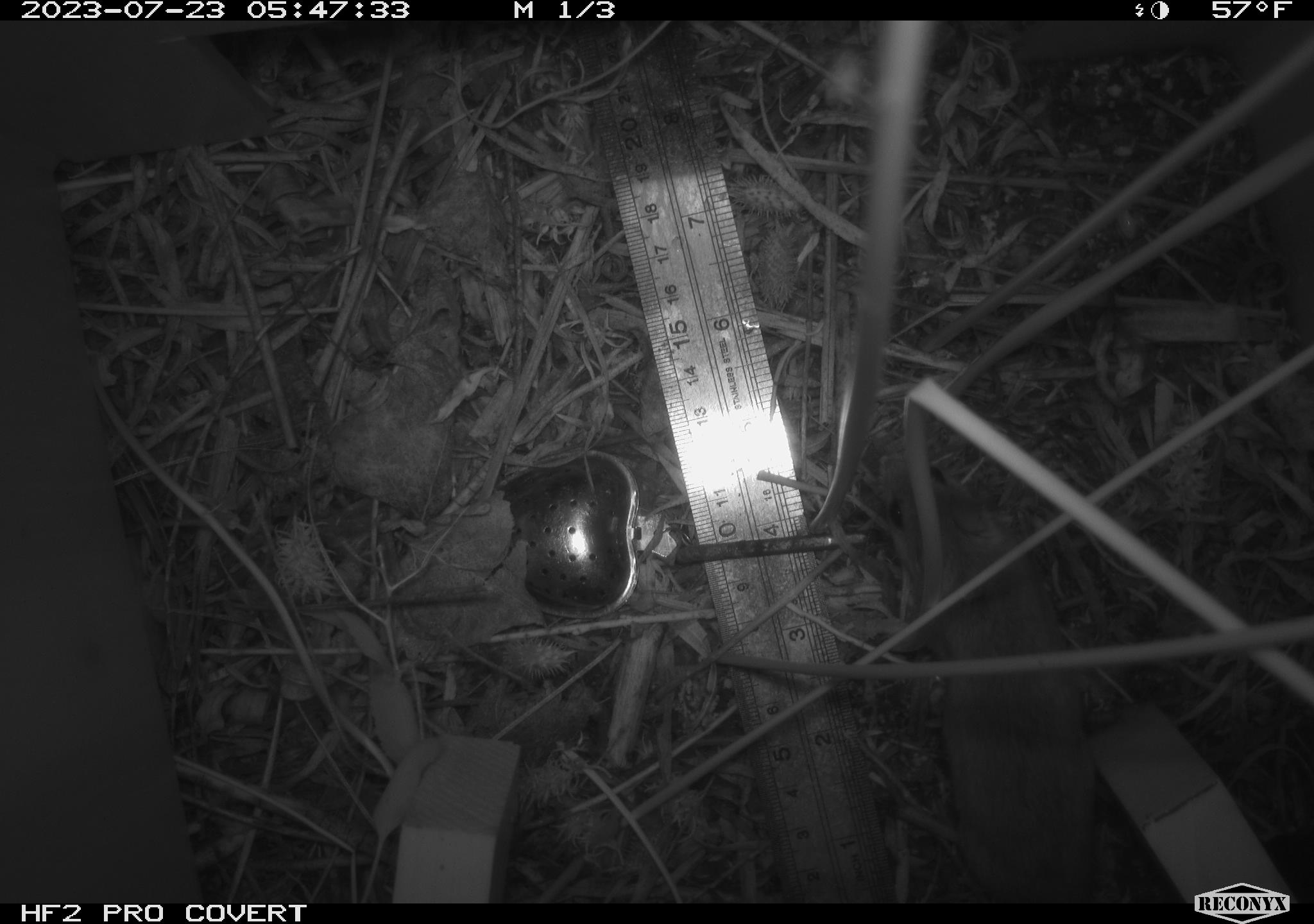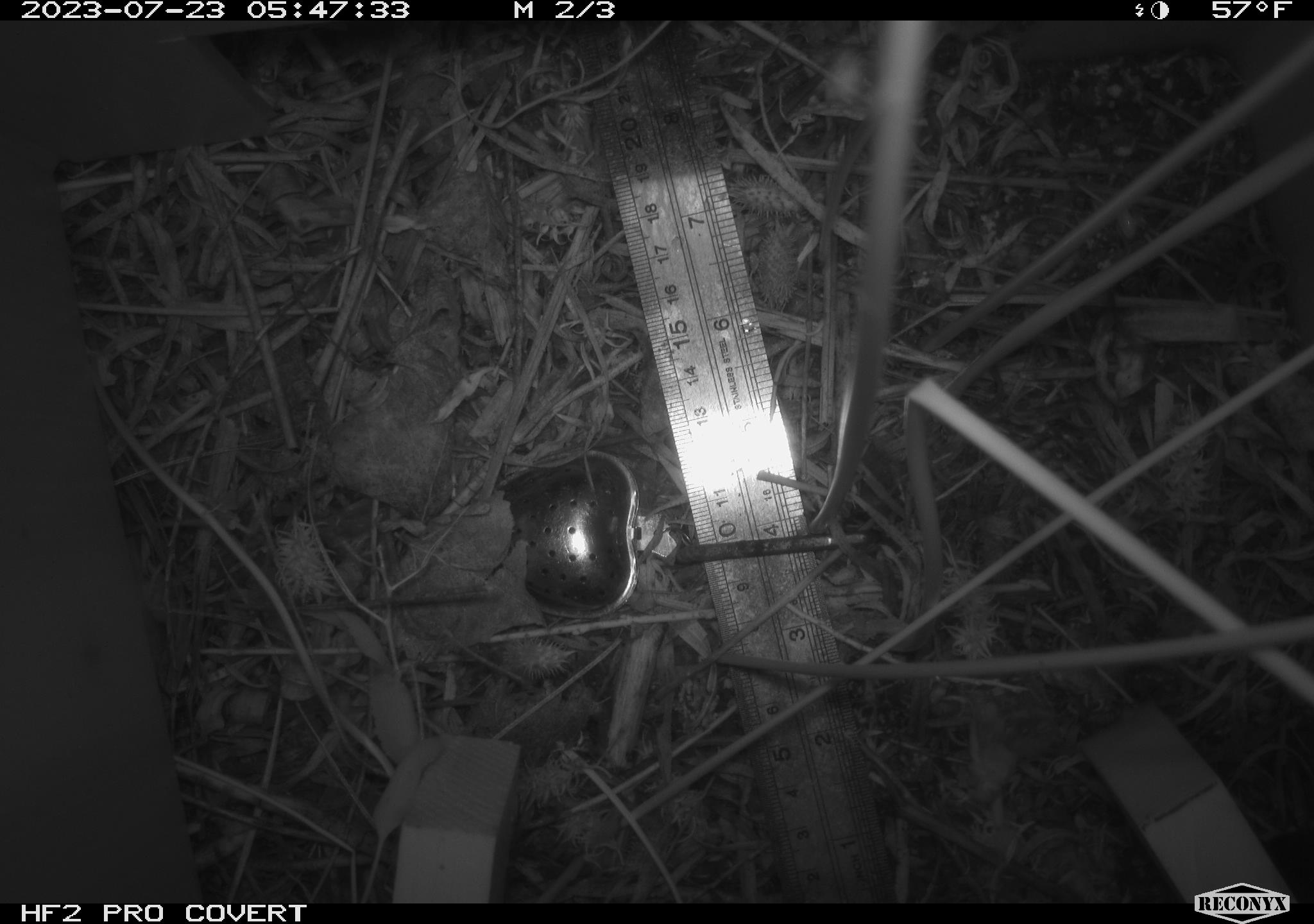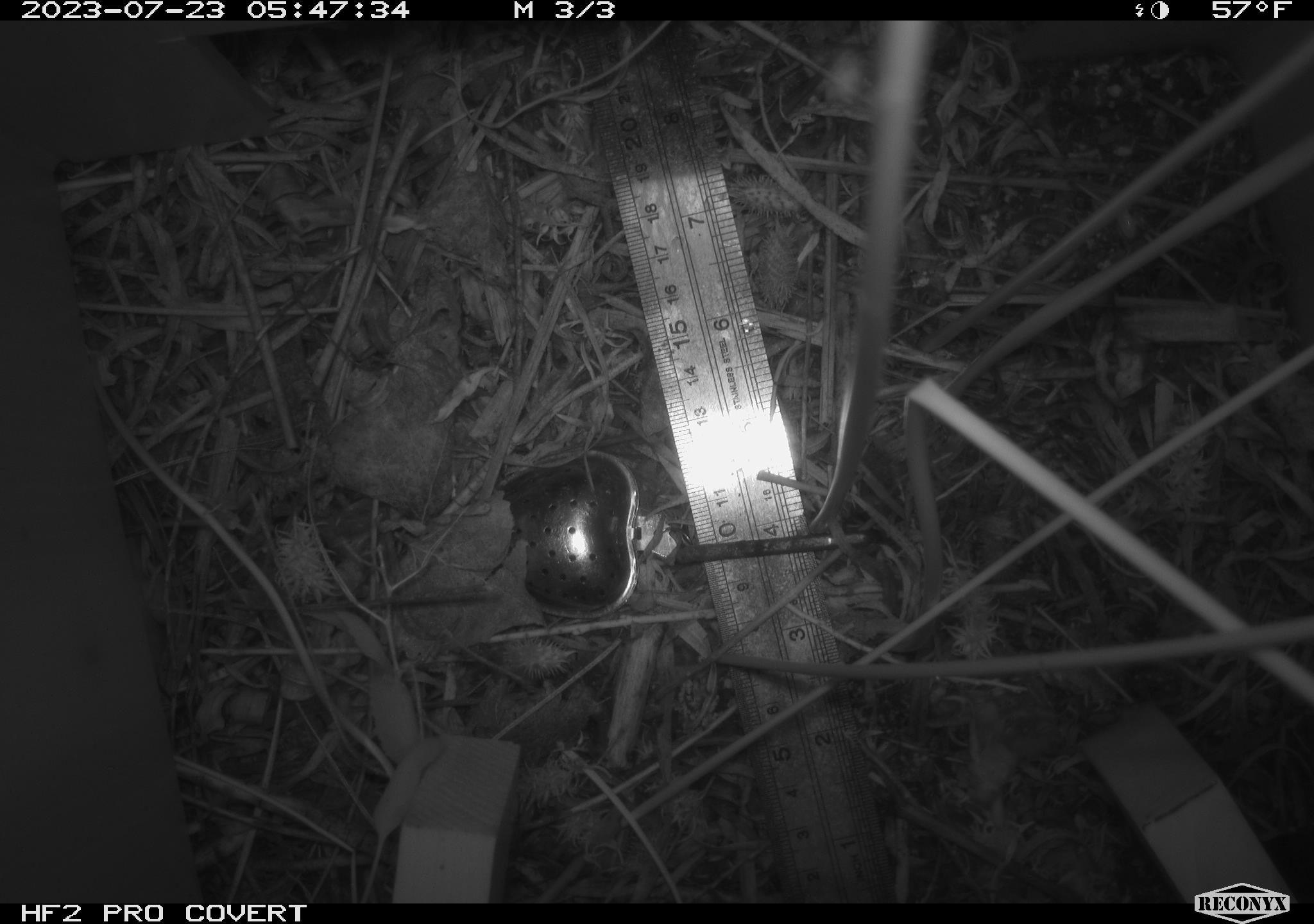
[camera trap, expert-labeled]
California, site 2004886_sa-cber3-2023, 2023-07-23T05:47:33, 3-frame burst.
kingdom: Animalia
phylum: Chordata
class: Mammalia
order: Rodentia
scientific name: Rodentia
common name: mouse species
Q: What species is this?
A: Mouse species (Rodentia).